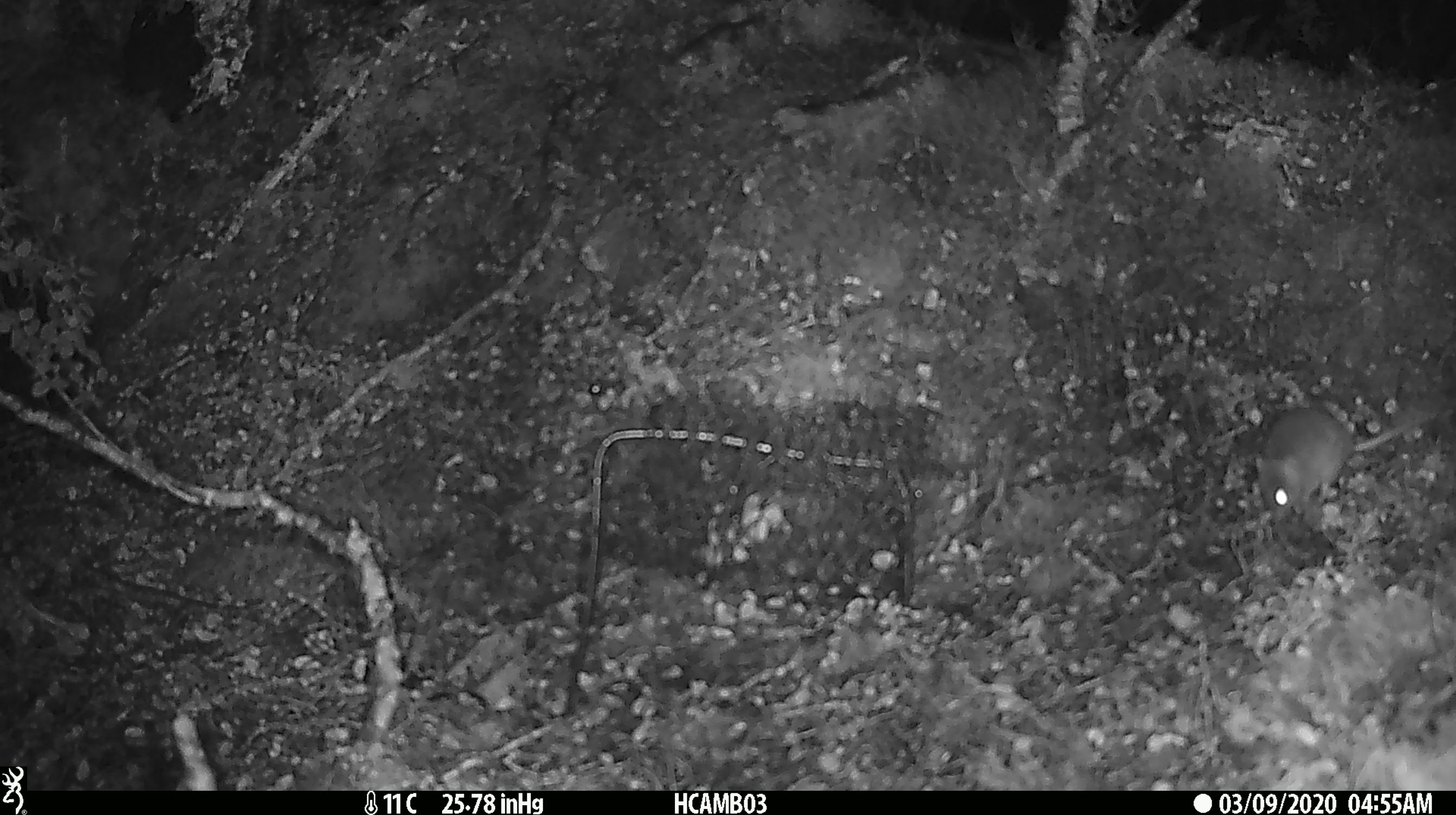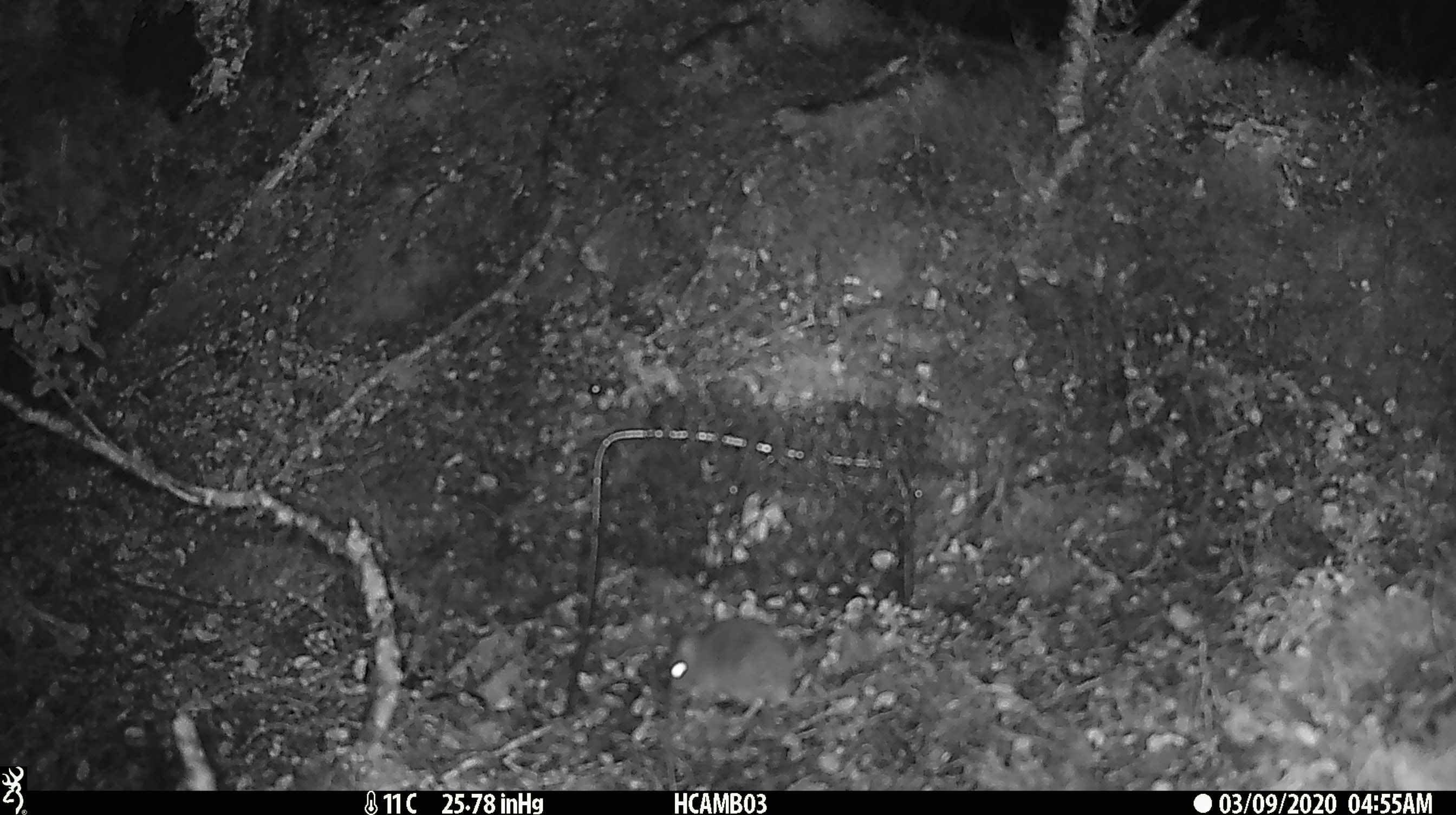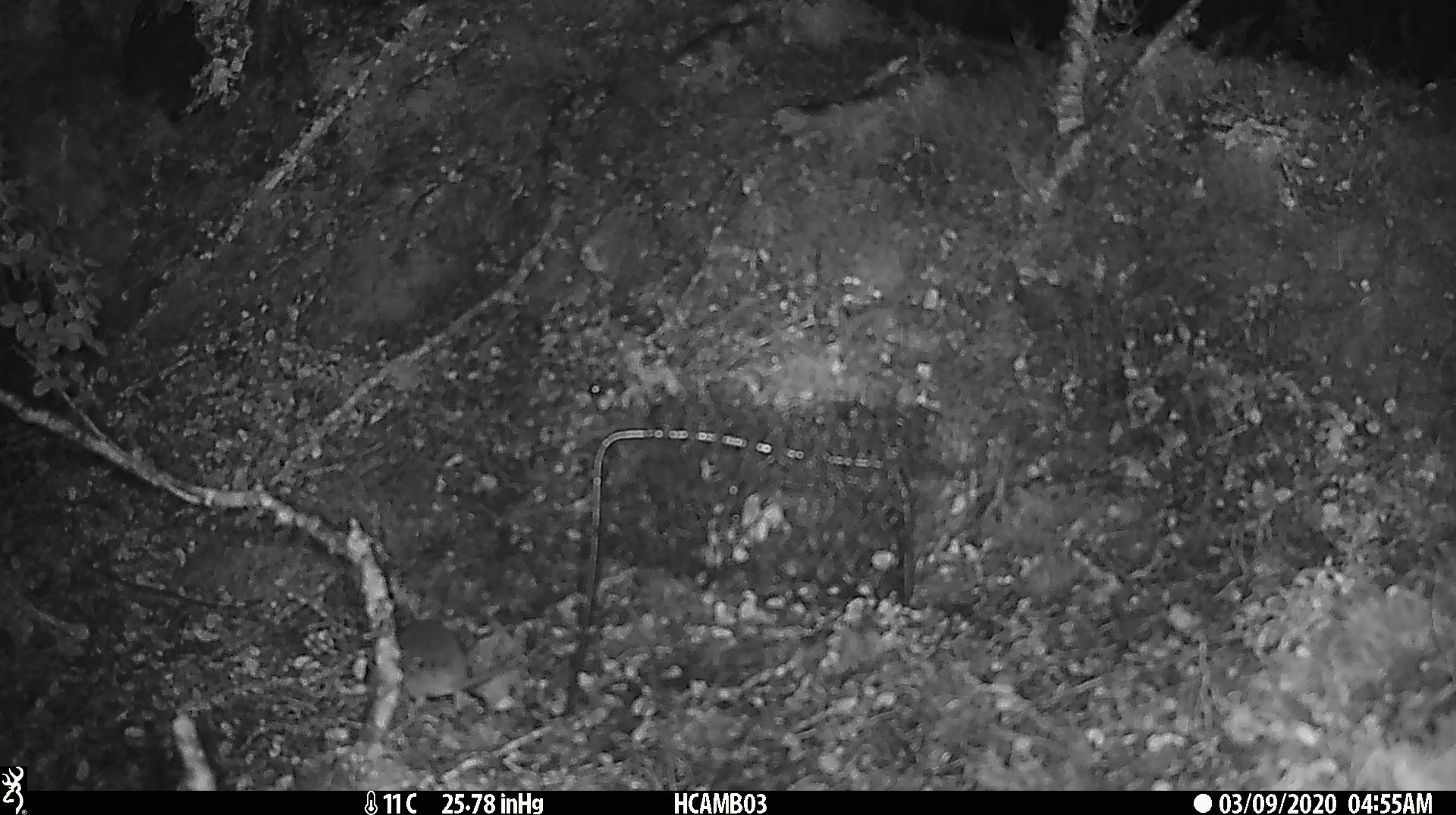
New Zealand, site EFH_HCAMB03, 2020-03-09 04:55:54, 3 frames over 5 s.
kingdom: Animalia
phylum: Chordata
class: Mammalia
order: Rodentia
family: Muridae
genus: Mus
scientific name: Mus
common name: mouse